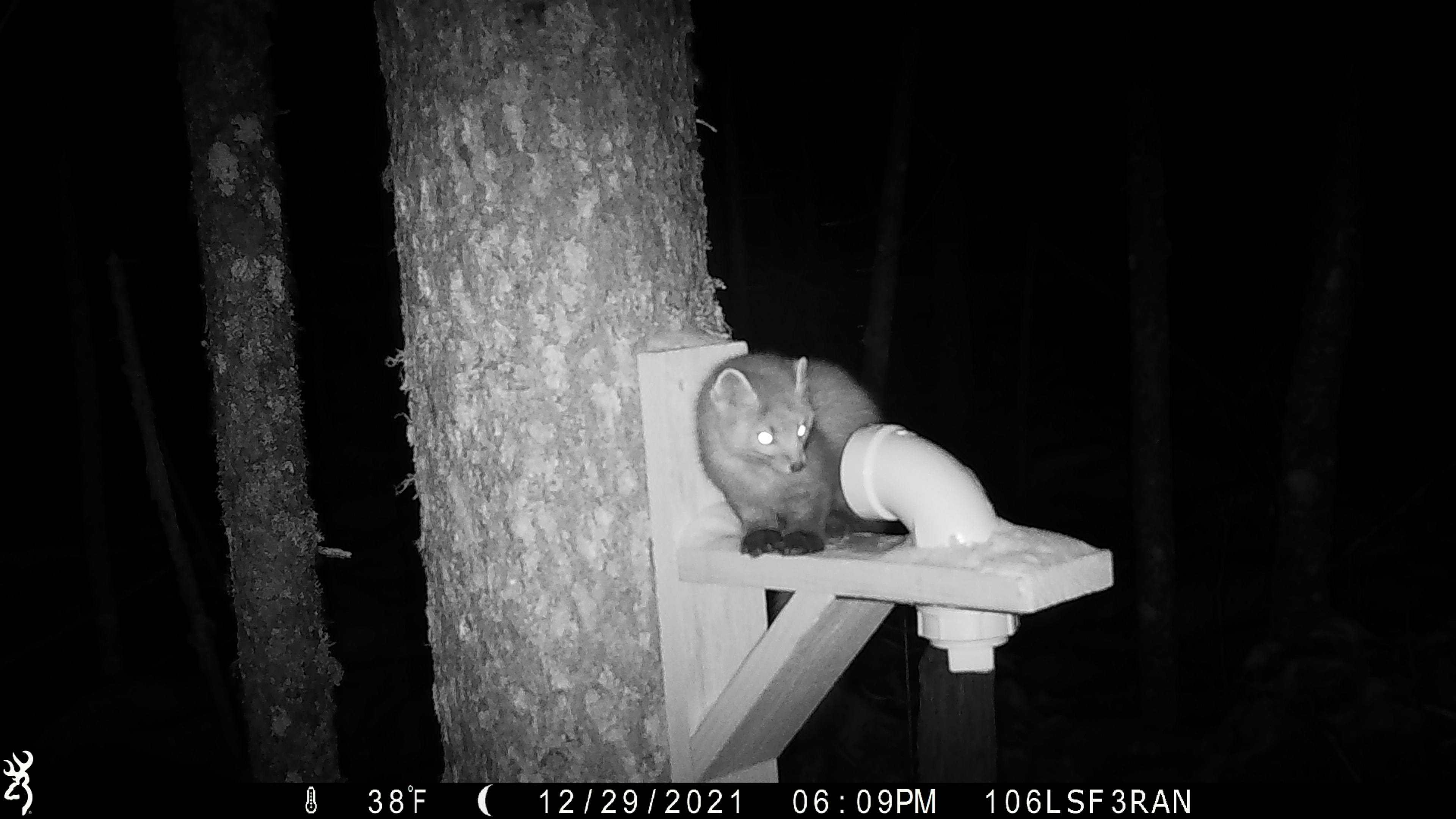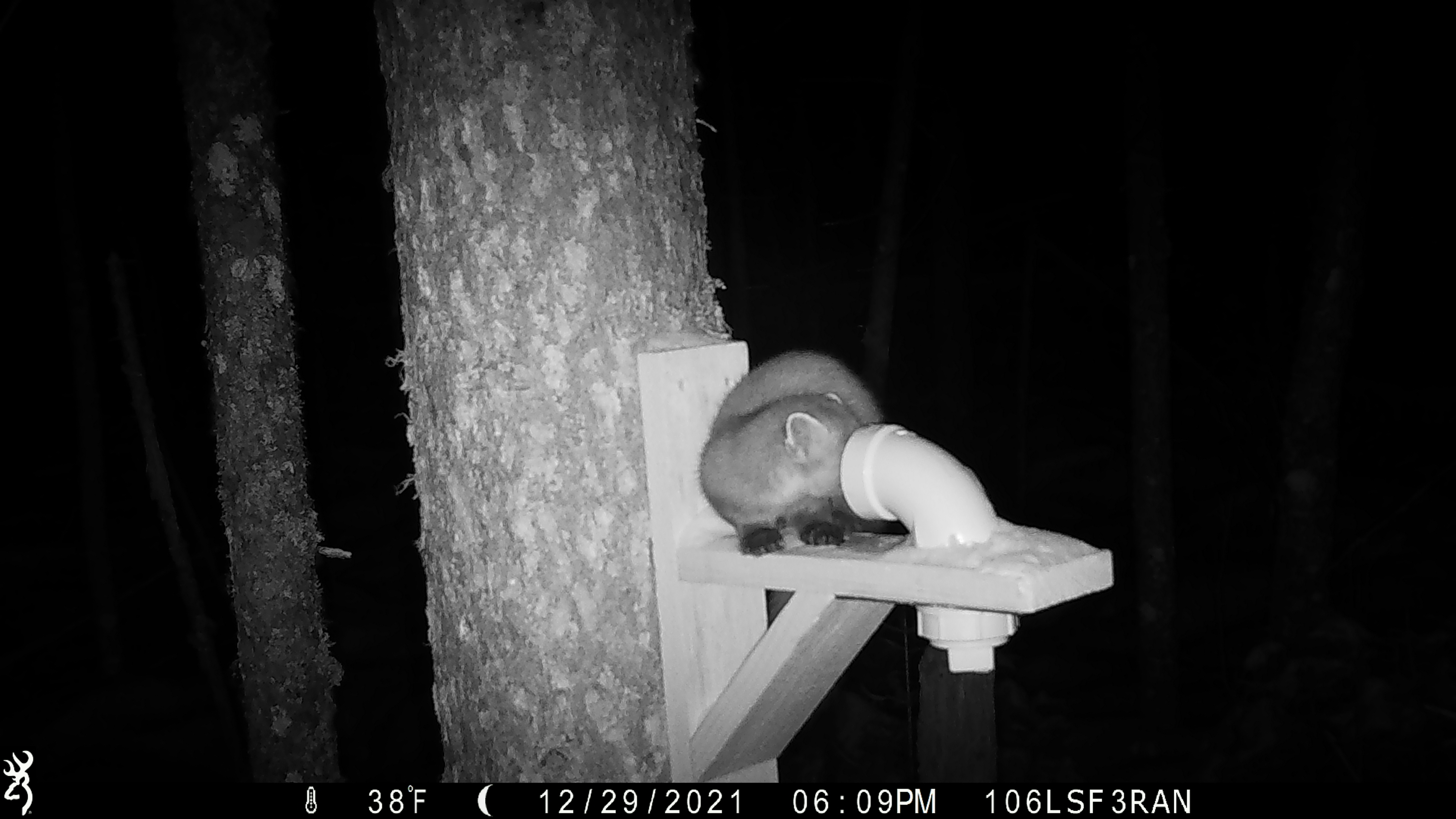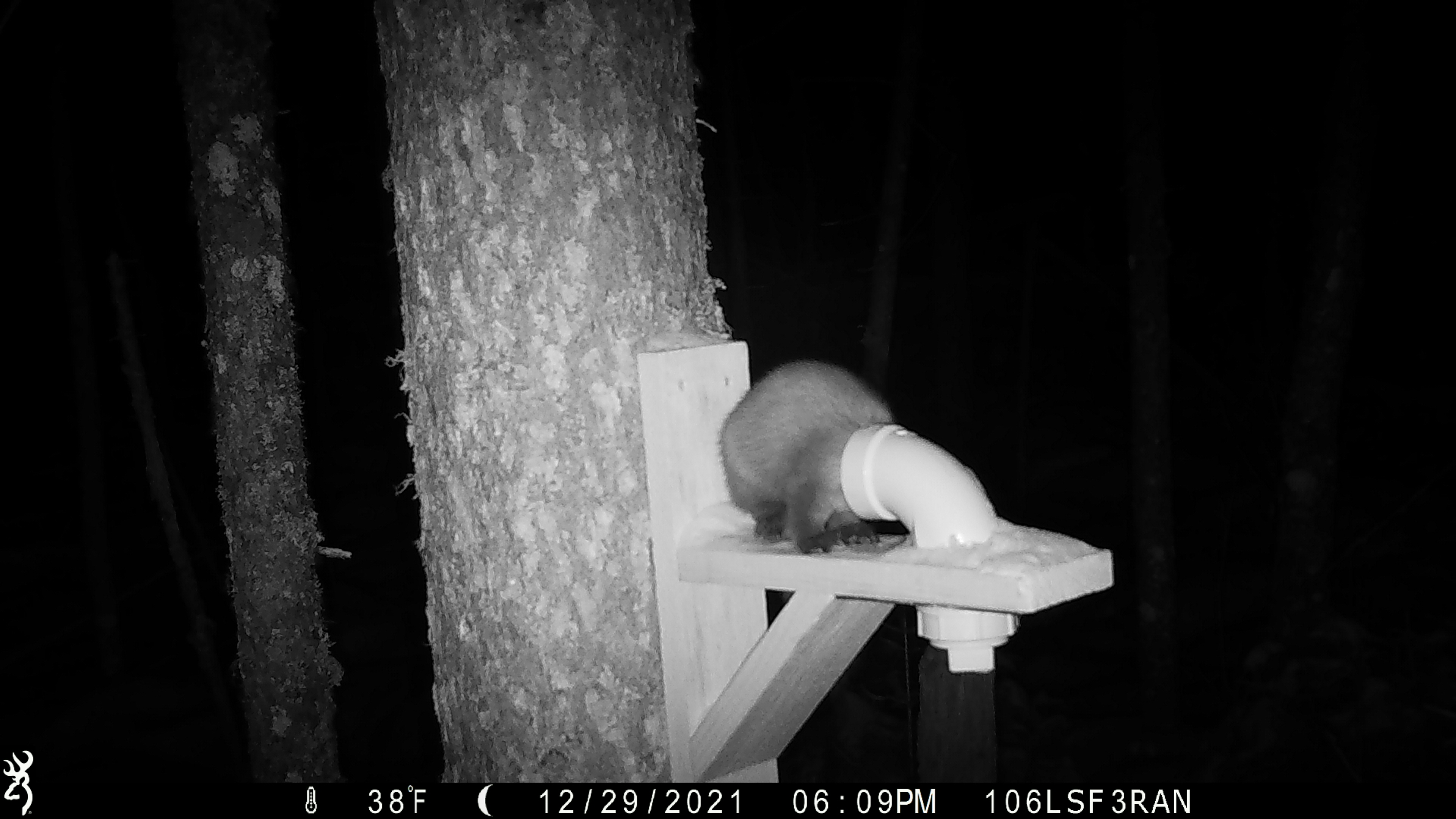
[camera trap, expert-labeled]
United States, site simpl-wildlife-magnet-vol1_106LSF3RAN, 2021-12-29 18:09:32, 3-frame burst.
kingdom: Animalia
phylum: Chordata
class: Mammalia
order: Carnivora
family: Mustelidae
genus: Martes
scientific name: Martes americana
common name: american marten